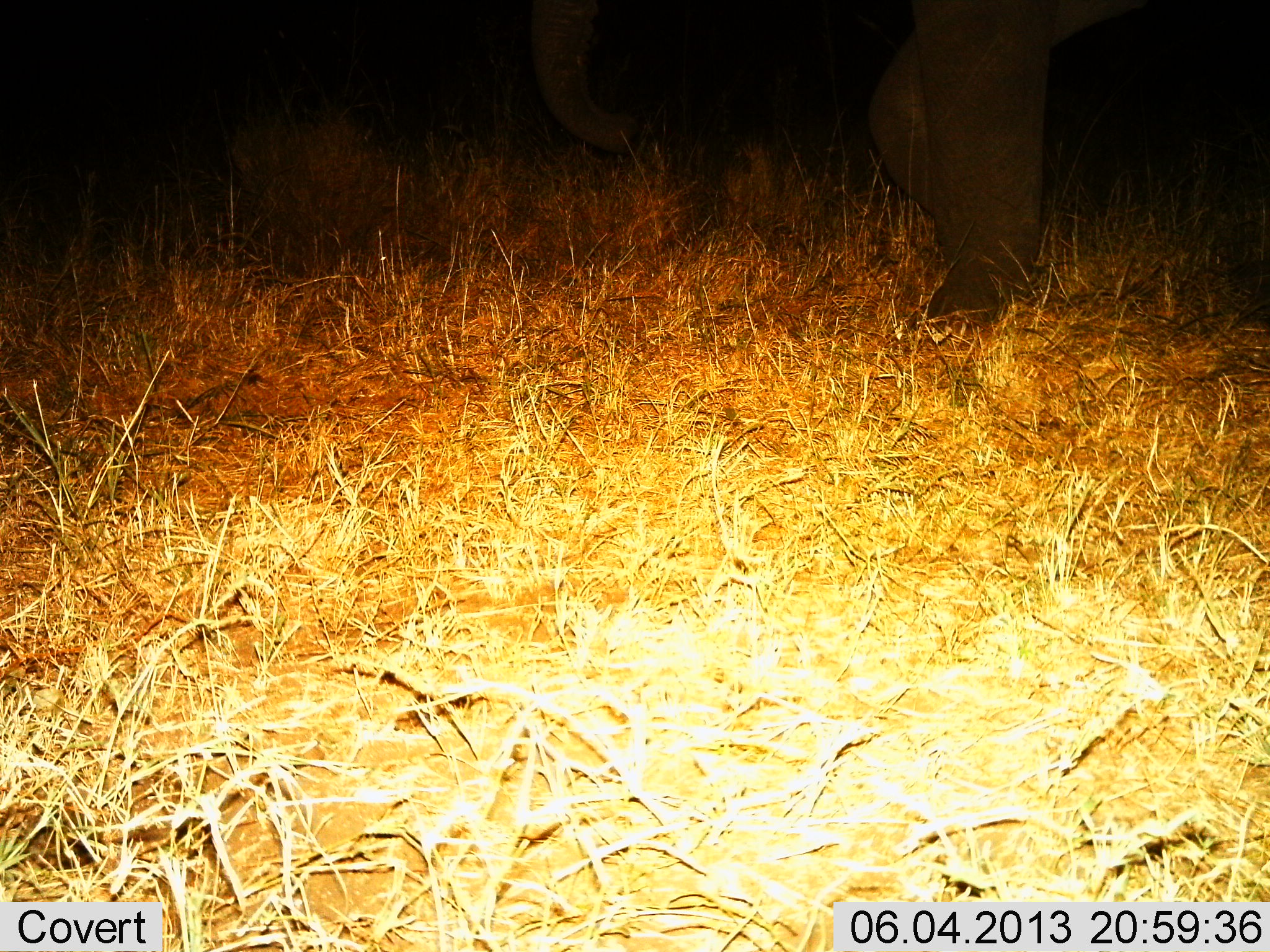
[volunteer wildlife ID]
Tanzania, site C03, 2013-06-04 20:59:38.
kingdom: Animalia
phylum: Chordata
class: Mammalia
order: Proboscidea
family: Elephantidae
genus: Loxodonta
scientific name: Loxodonta africana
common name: african bush elephant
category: elephant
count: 1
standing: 43%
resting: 0%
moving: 62%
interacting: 0%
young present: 0%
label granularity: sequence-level